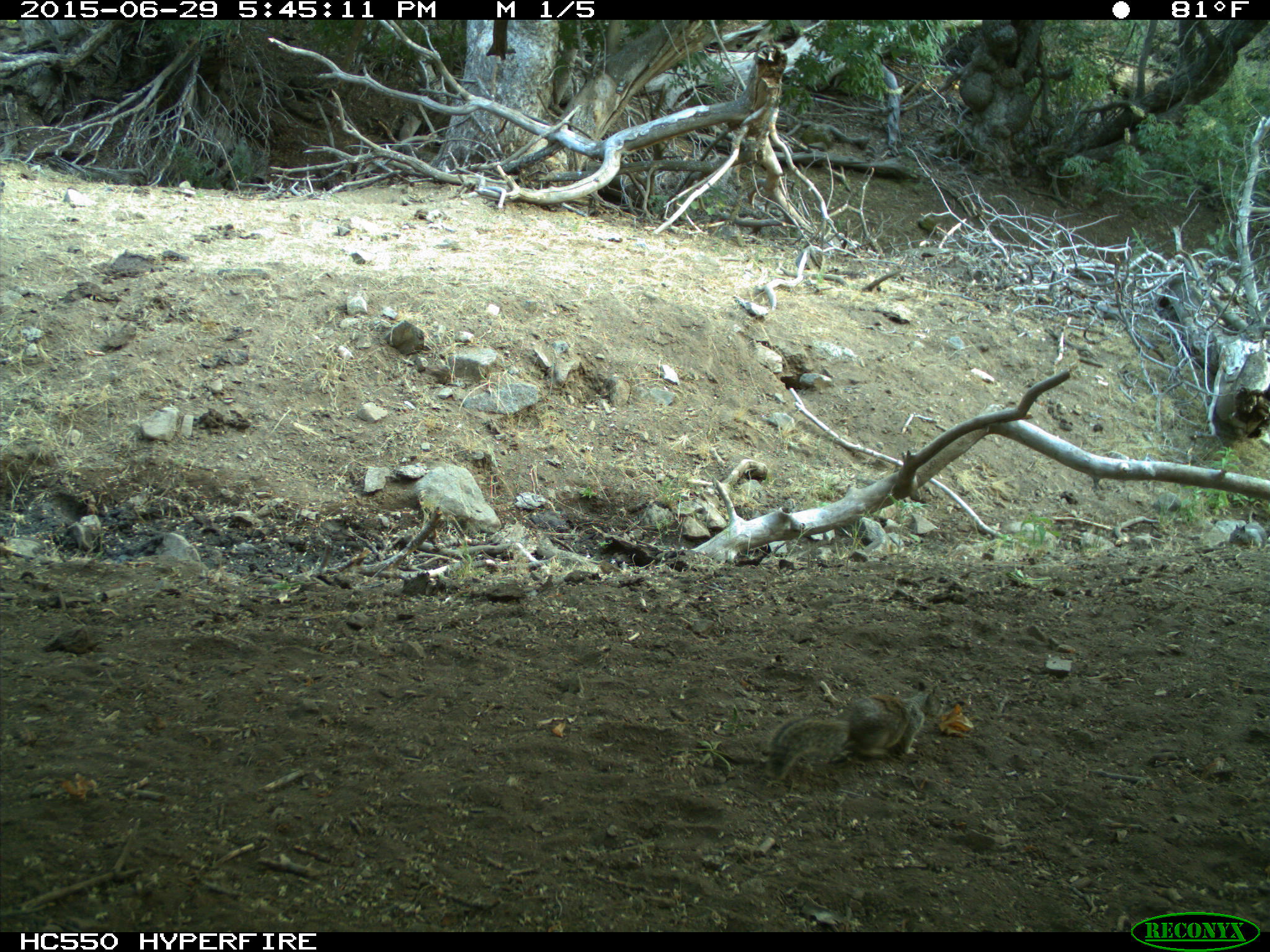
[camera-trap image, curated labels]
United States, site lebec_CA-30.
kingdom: Animalia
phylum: Chordata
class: Mammalia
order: Rodentia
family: Sciuridae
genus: Otospermophilus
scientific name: Otospermophilus beecheyi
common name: california ground squirrel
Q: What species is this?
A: Otospermophilus beecheyi (california ground squirrel).